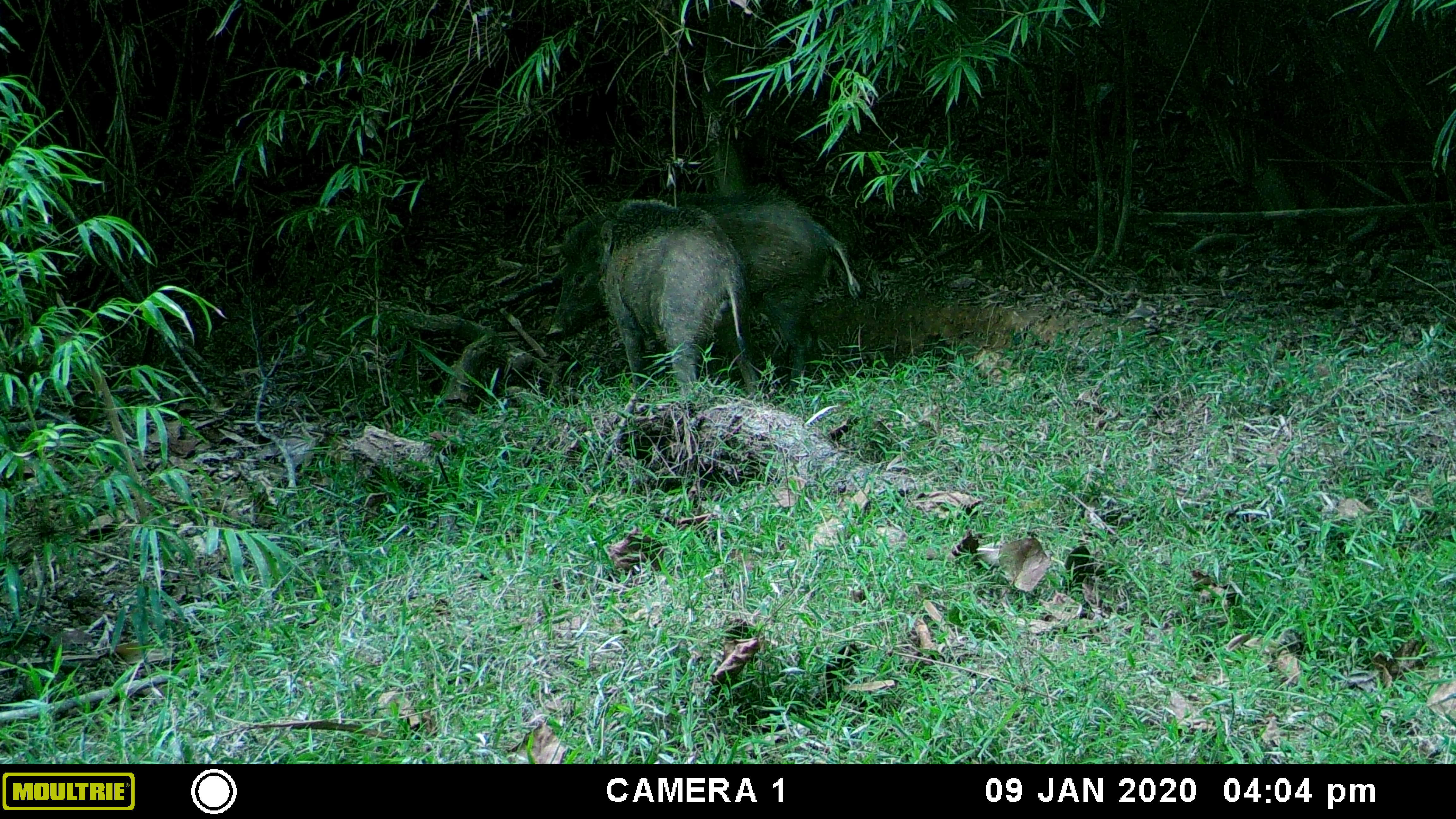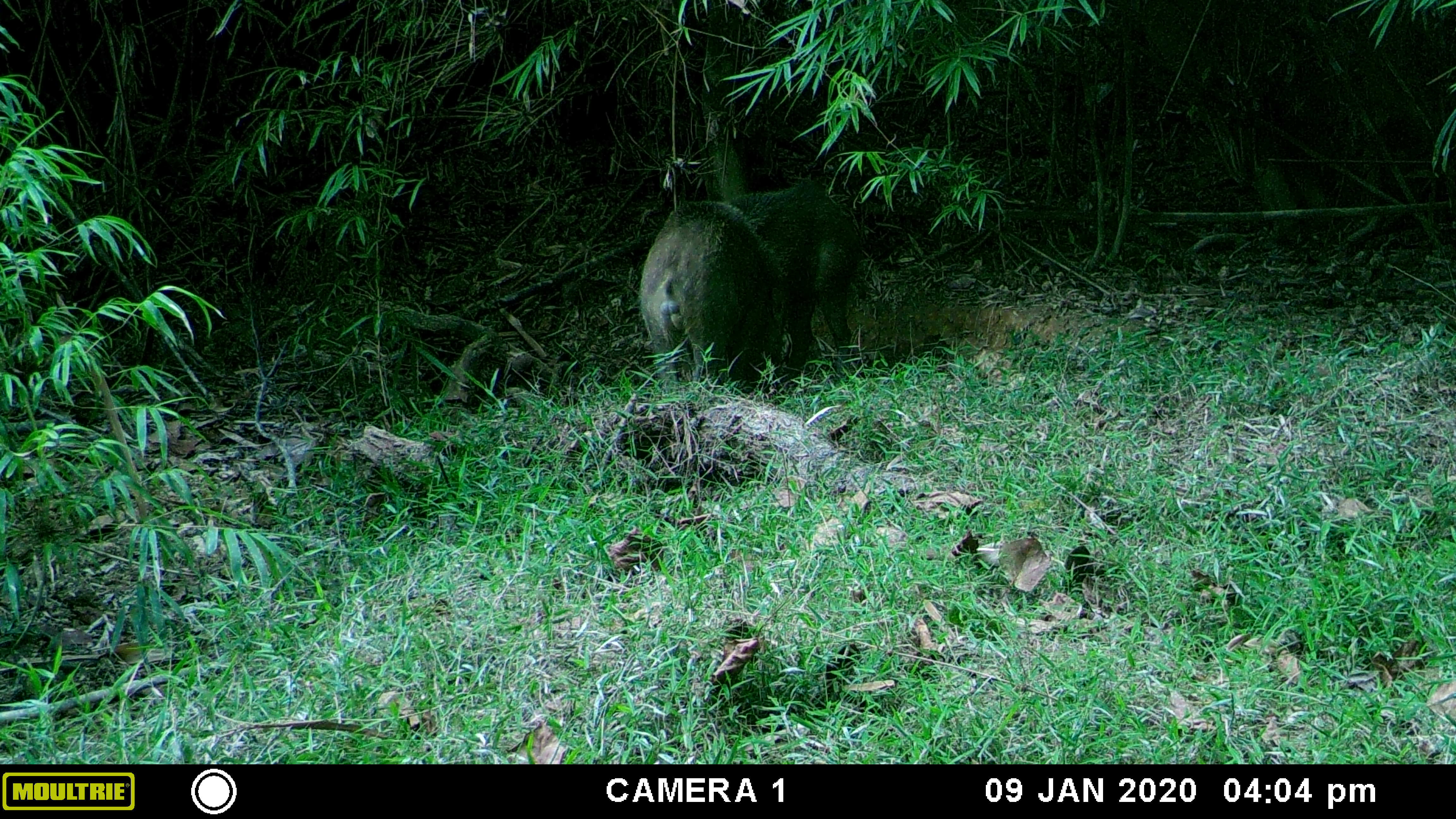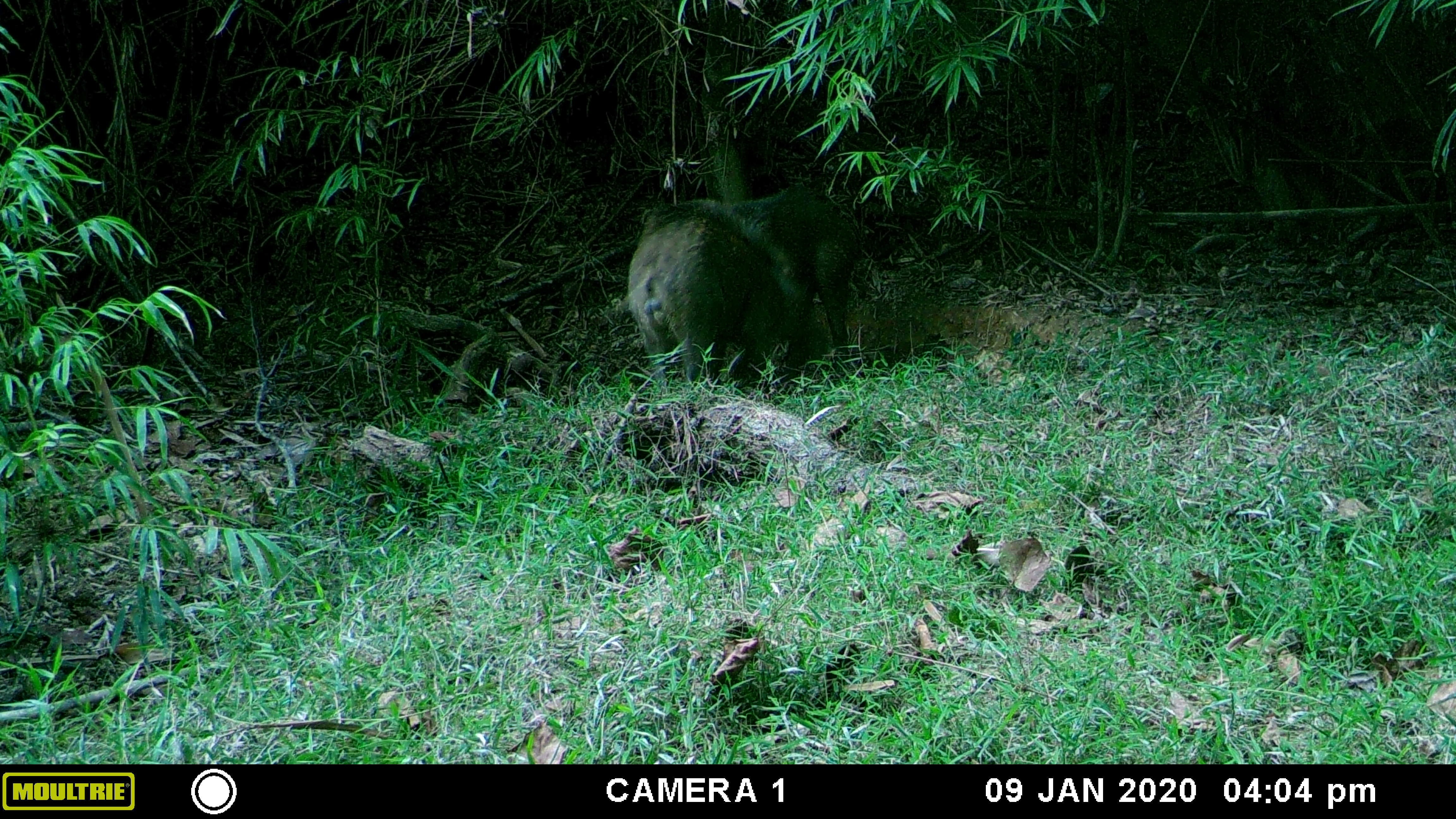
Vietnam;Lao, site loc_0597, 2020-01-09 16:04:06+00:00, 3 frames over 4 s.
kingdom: Animalia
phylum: Chordata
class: Mammalia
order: Artiodactyla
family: Suidae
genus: Sus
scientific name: Sus scrofa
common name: eurasian wild pig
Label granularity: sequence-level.